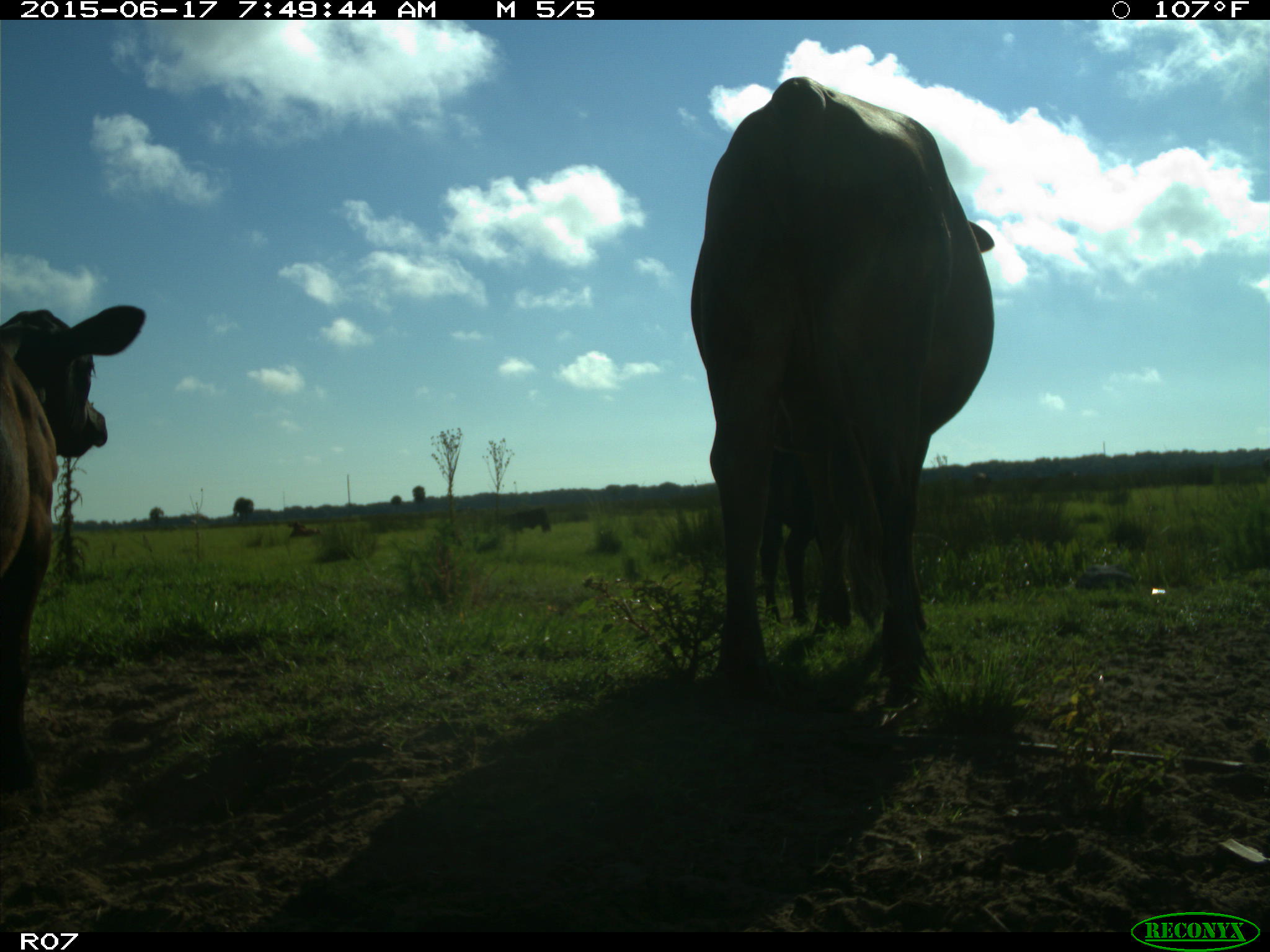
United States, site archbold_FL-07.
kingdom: Animalia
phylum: Chordata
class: Mammalia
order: Artiodactyla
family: Bovidae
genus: Bos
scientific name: Bos taurus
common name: domestic cow